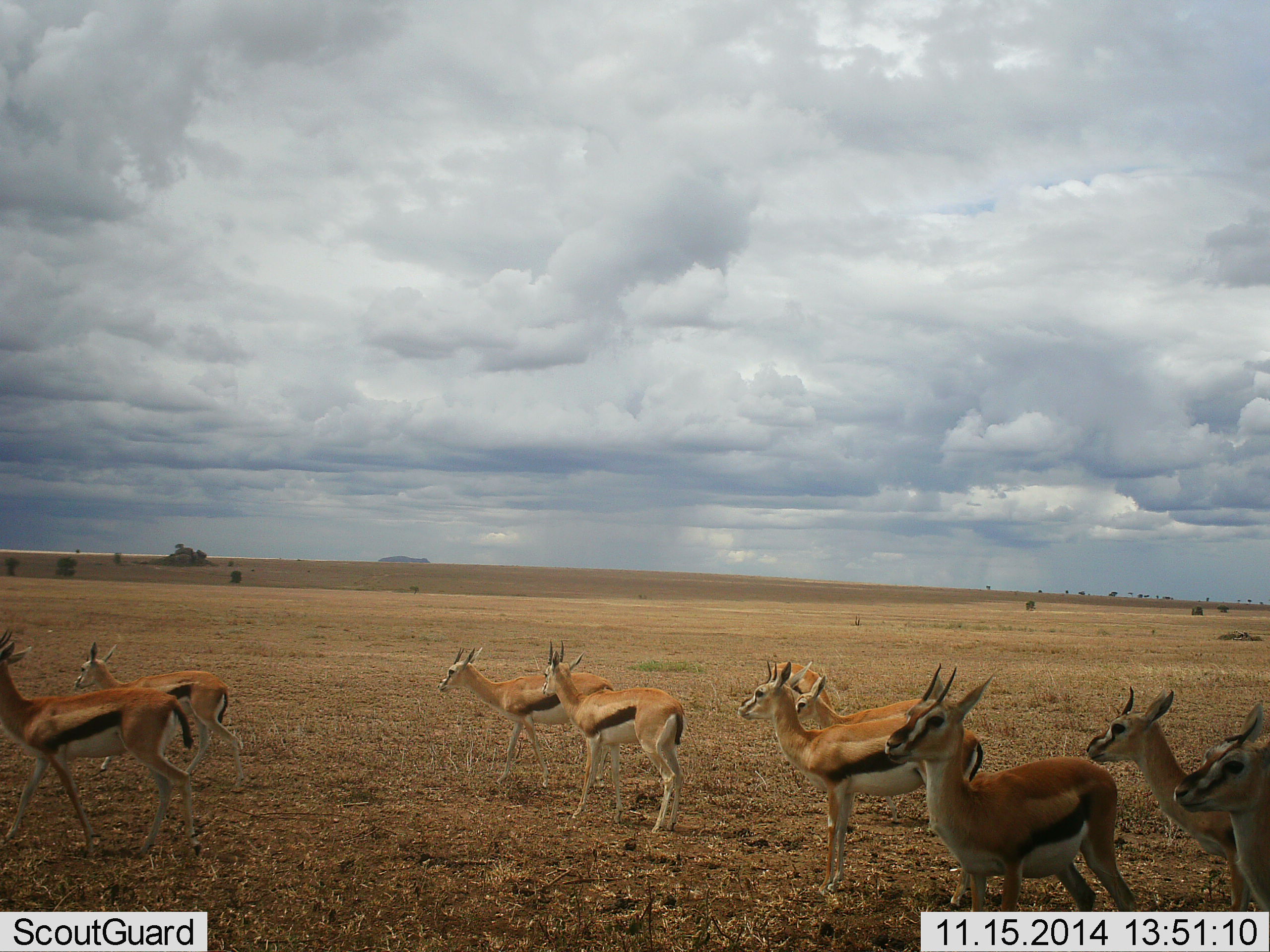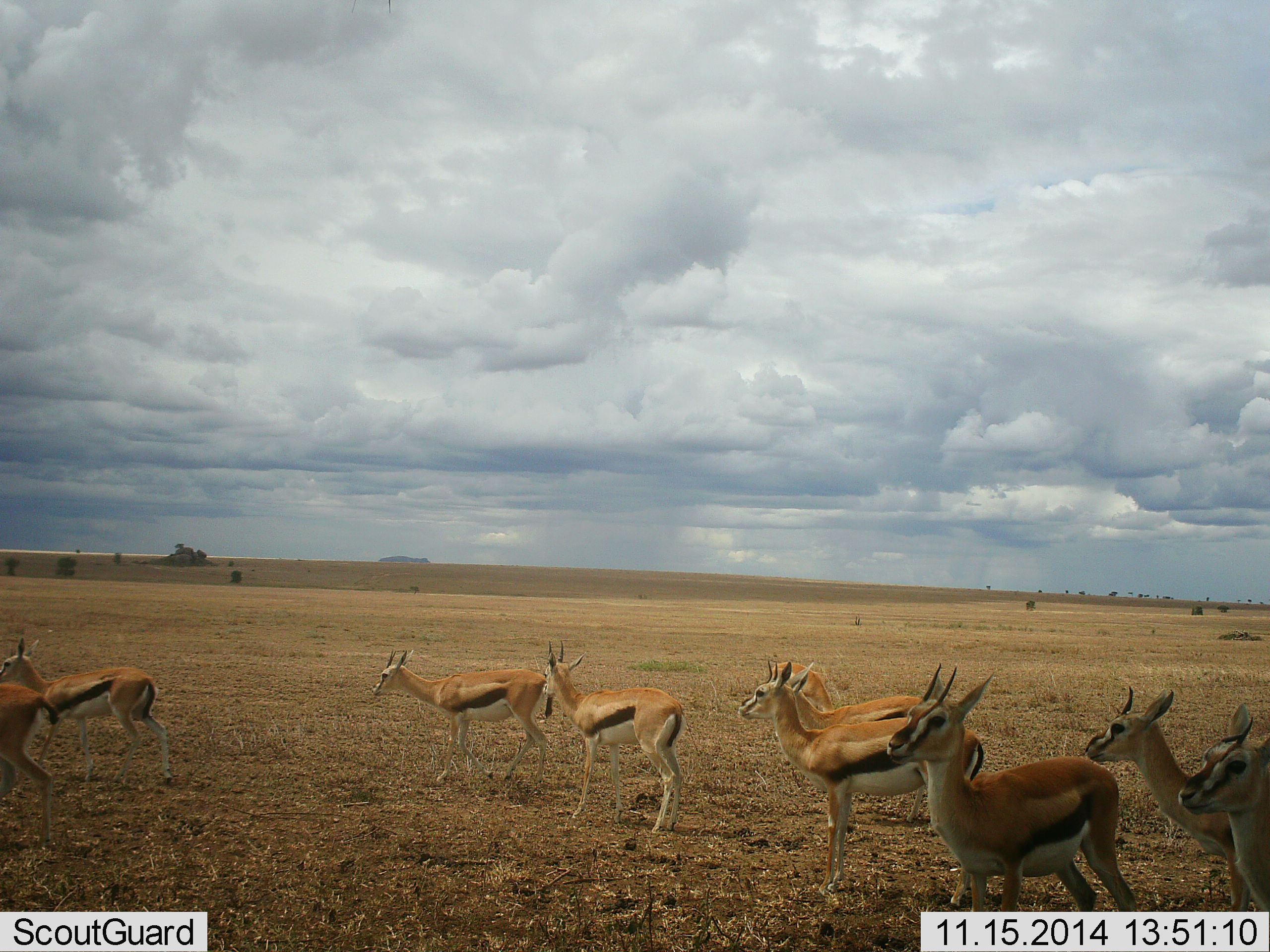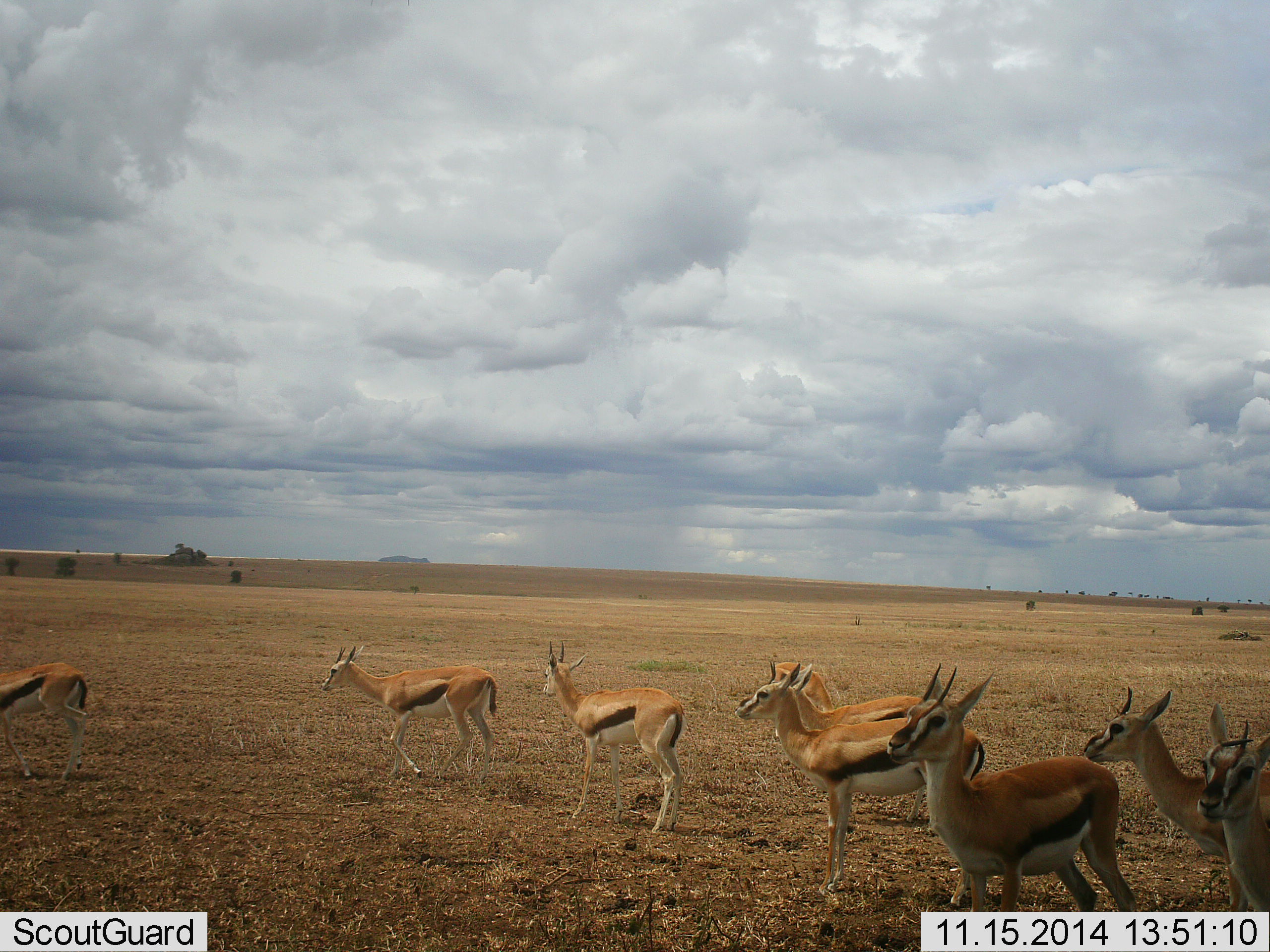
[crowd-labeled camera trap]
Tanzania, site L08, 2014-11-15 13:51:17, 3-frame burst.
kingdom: Animalia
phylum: Chordata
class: Mammalia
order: Artiodactyla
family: Bovidae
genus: Eudorcas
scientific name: Eudorcas thomsonii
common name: thomson's gazelle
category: gazellethomsons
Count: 10.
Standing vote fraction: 90%.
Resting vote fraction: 0%.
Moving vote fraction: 80%.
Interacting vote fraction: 0%.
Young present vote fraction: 0%.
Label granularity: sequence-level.